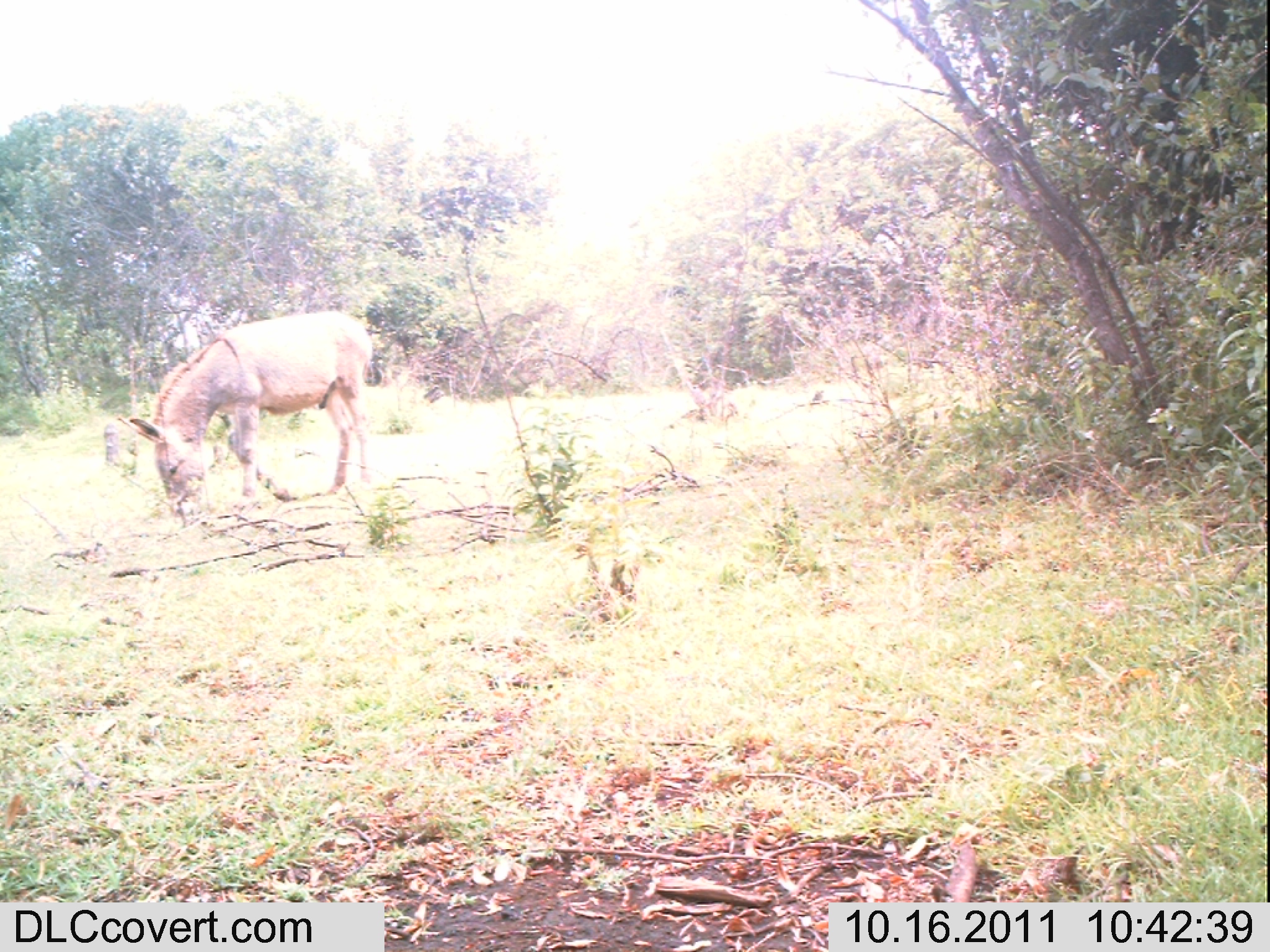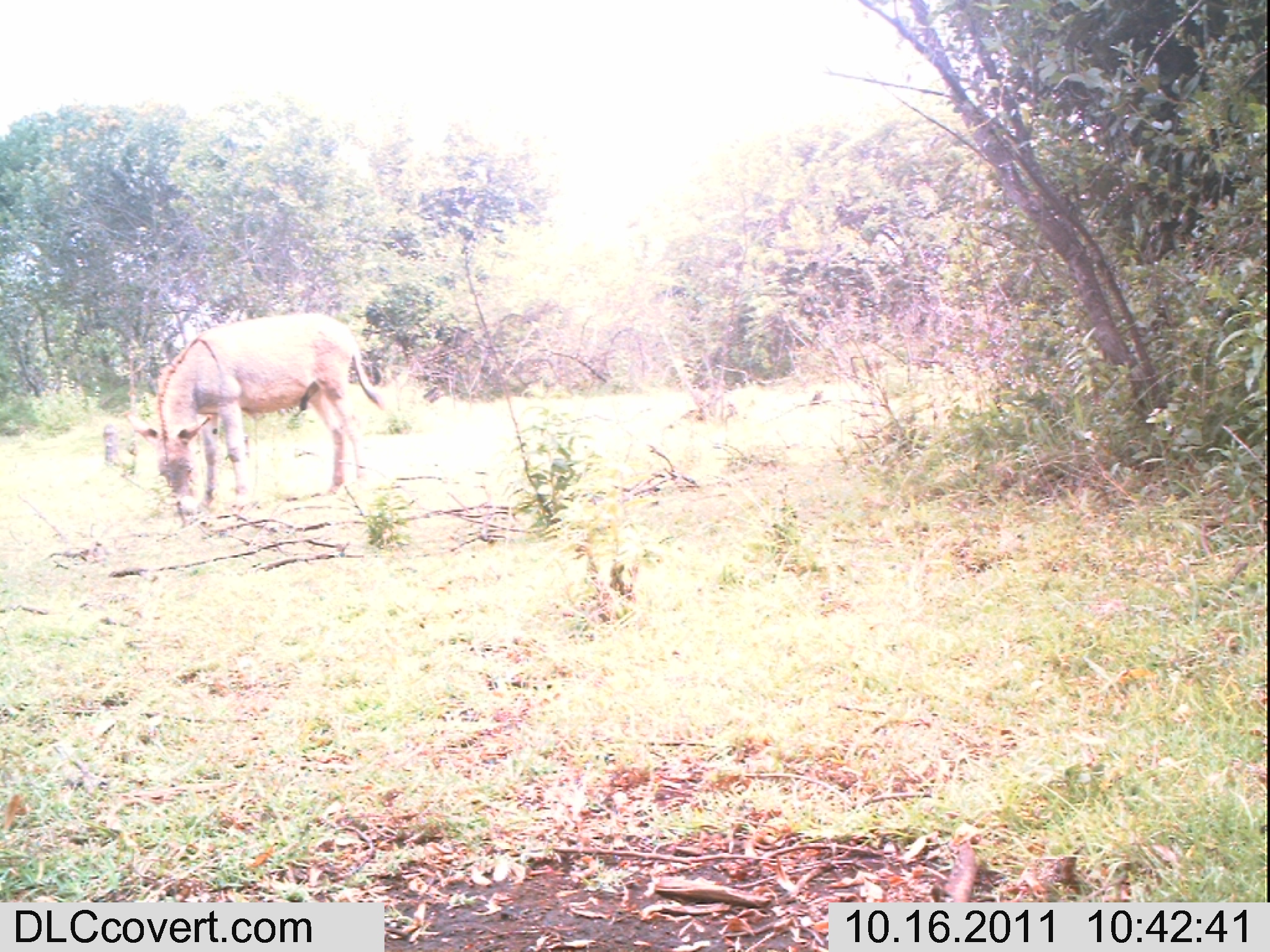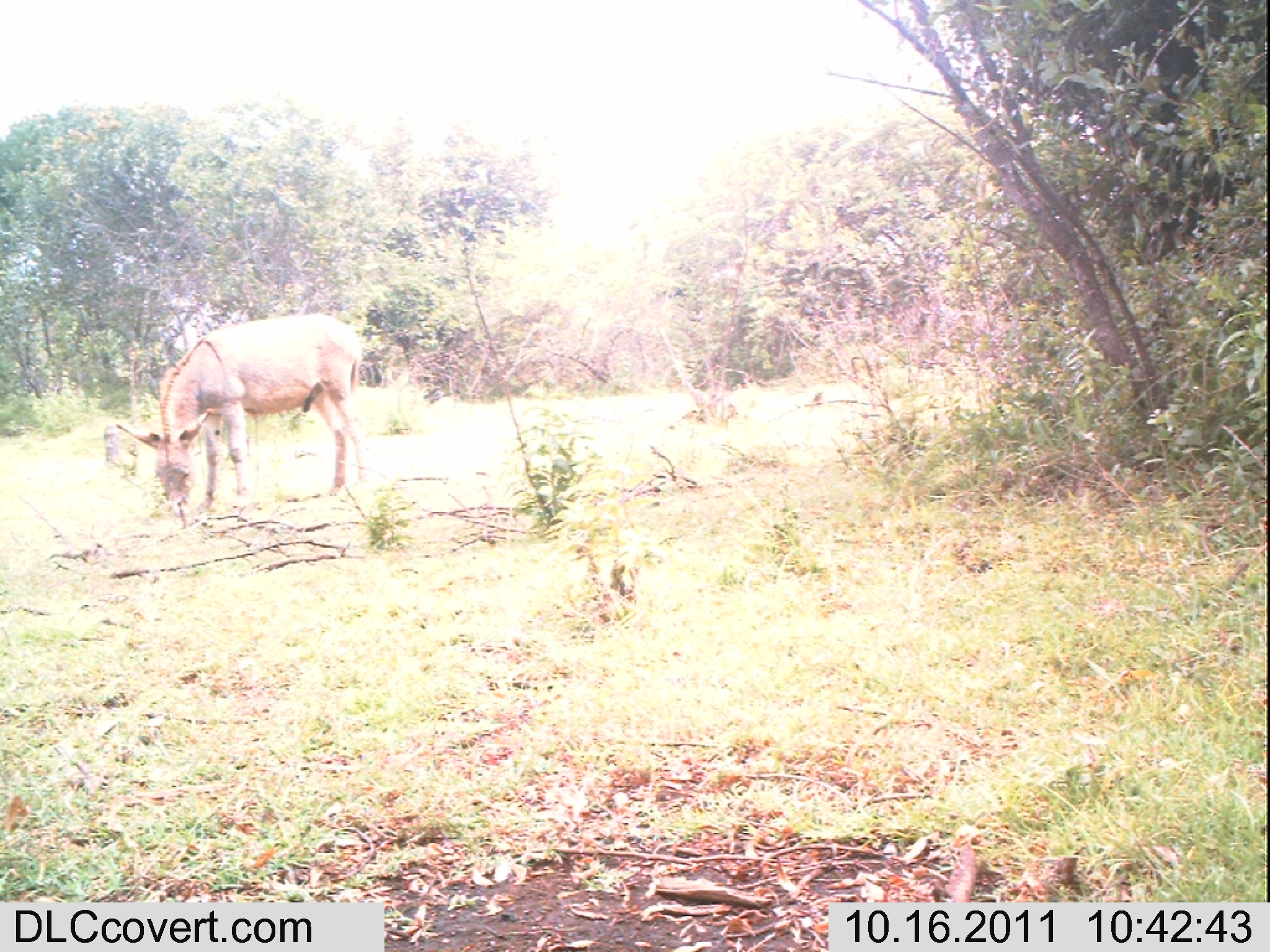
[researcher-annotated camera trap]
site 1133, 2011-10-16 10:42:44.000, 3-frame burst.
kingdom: Animalia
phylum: Chordata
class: Mammalia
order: Perissodactyla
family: Equidae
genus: Equus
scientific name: Equus africanus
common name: african wild ass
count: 1